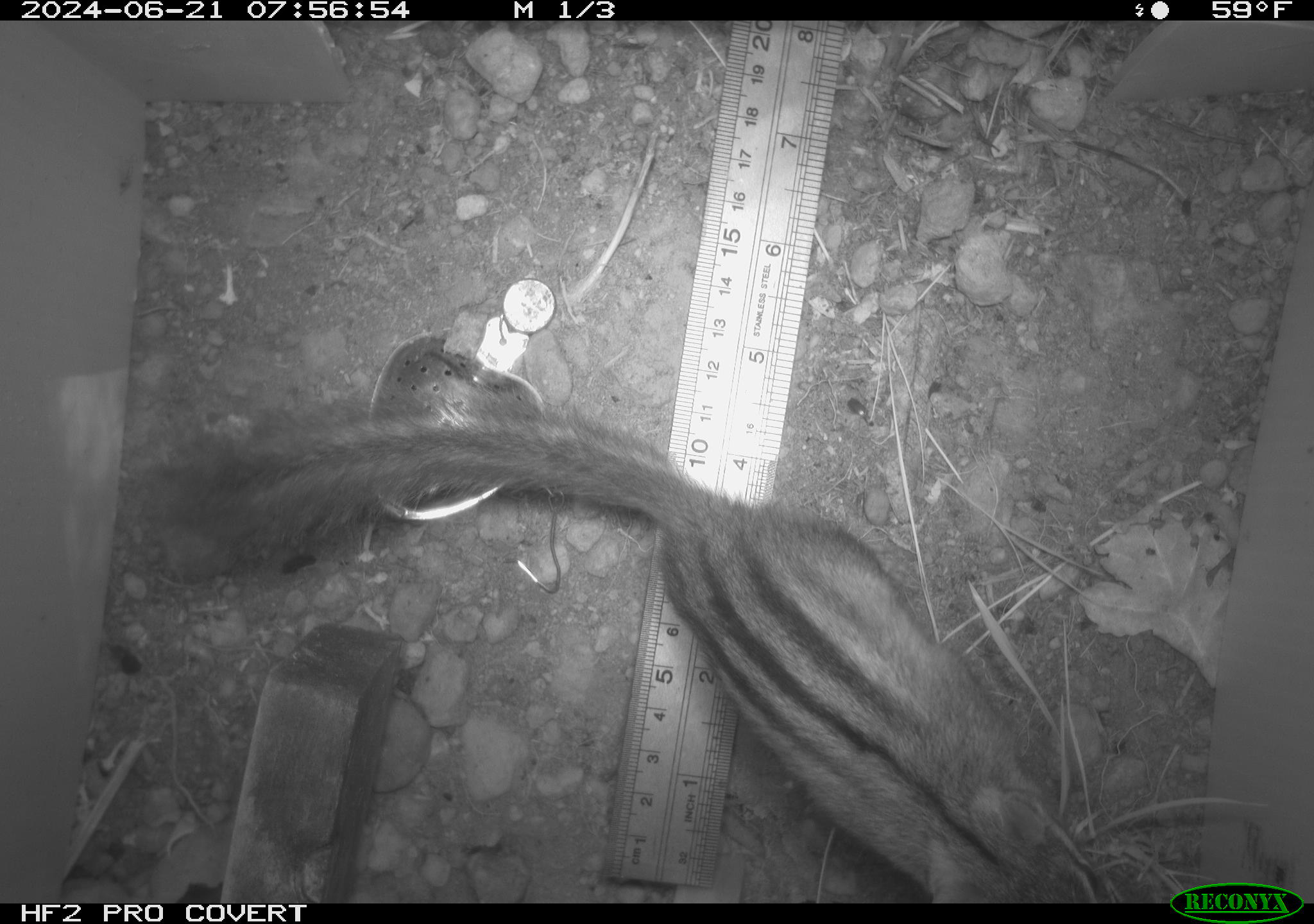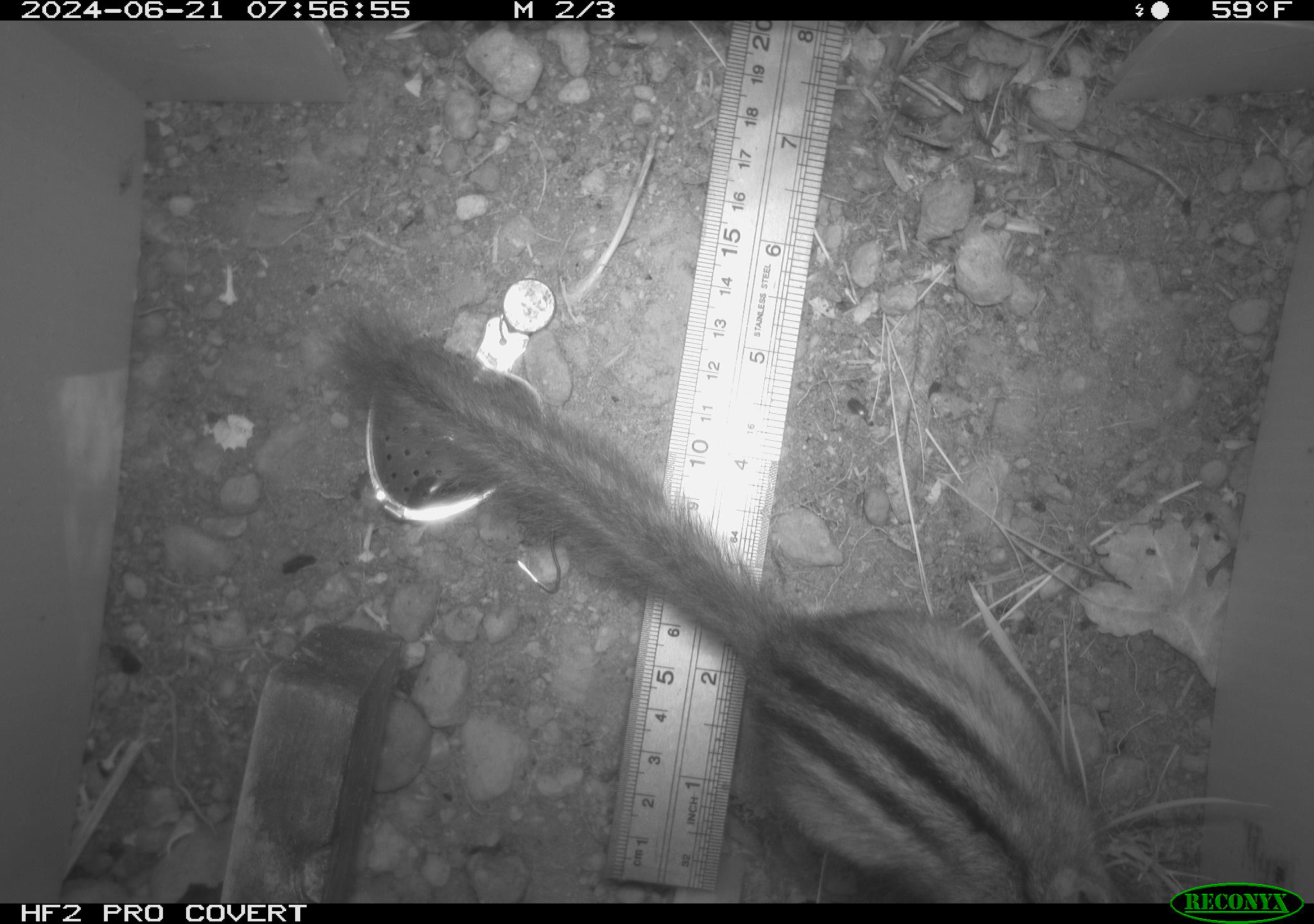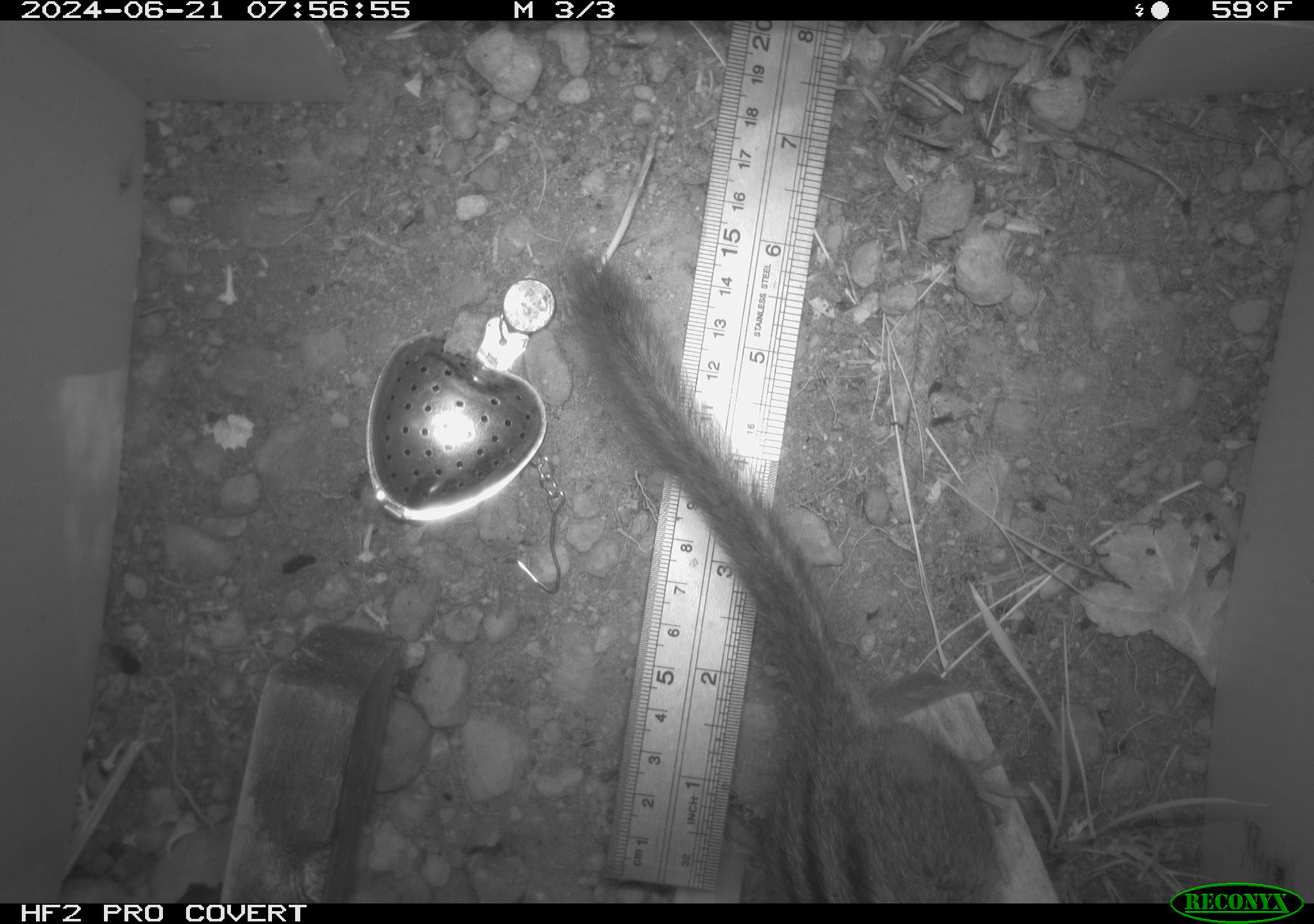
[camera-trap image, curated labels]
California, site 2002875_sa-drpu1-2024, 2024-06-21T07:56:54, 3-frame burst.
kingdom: Animalia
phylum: Chordata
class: Mammalia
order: Rodentia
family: Sciuridae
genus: Neotamias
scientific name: Neotamias sonomae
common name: sonoma chipmunk